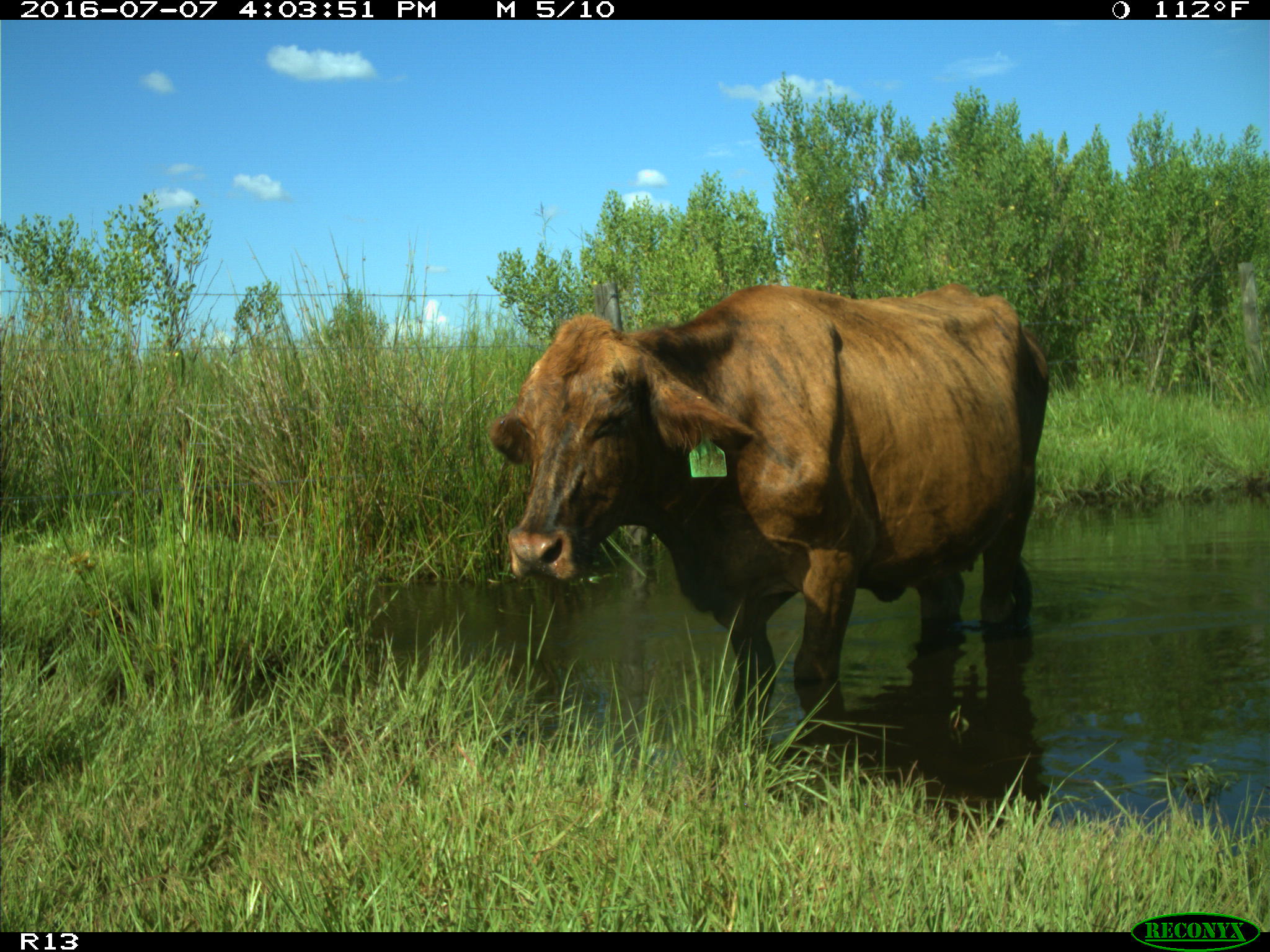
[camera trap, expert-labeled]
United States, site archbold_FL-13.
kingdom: Animalia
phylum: Chordata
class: Mammalia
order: Artiodactyla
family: Bovidae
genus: Bos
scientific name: Bos taurus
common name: domestic cow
Bos taurus (domestic cow).